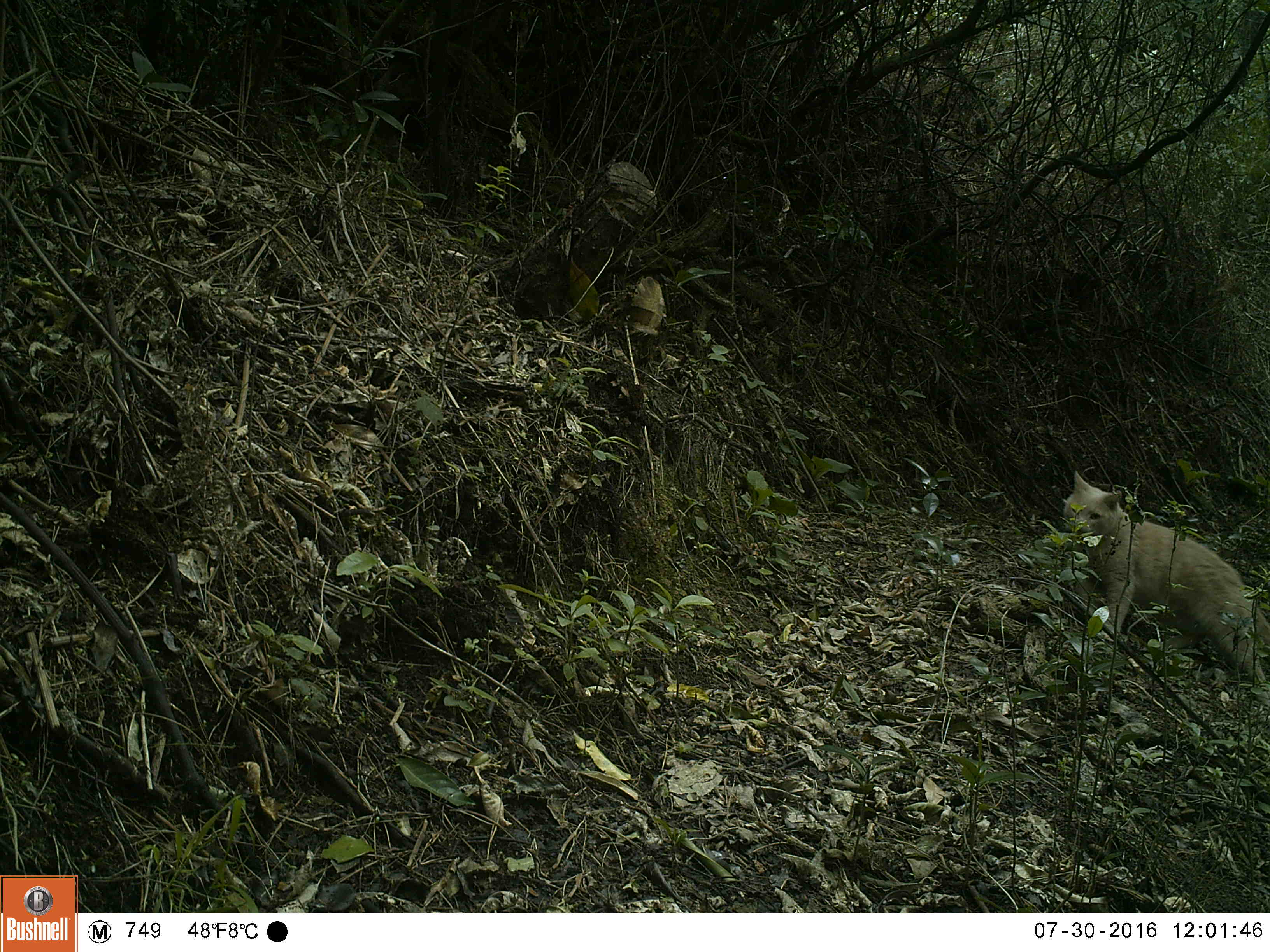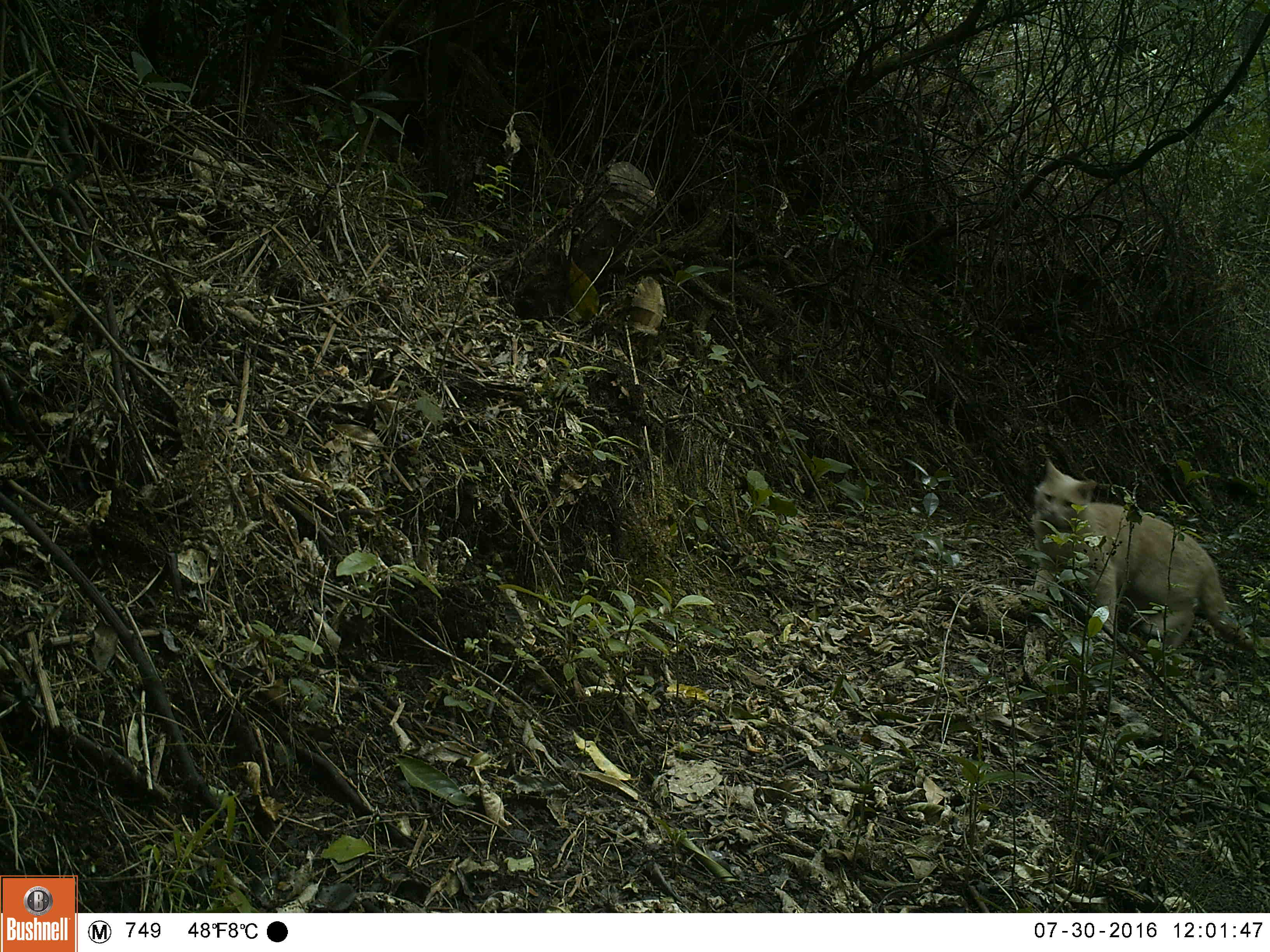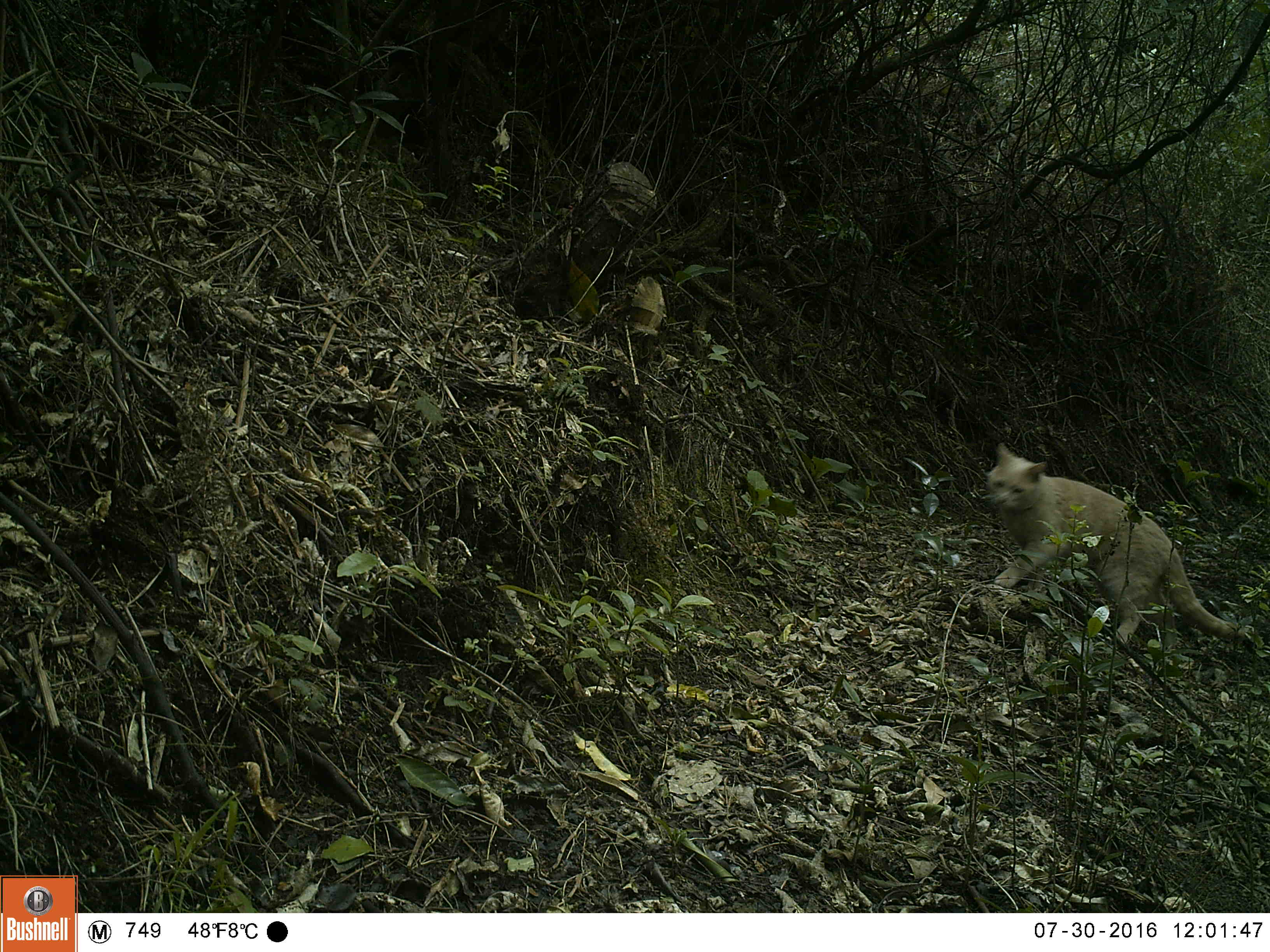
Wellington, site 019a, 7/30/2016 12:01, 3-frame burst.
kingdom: Animalia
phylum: Chordata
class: Mammalia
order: Carnivora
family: Felidae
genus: Felis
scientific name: Felis catus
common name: cat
Cat (Felis catus).